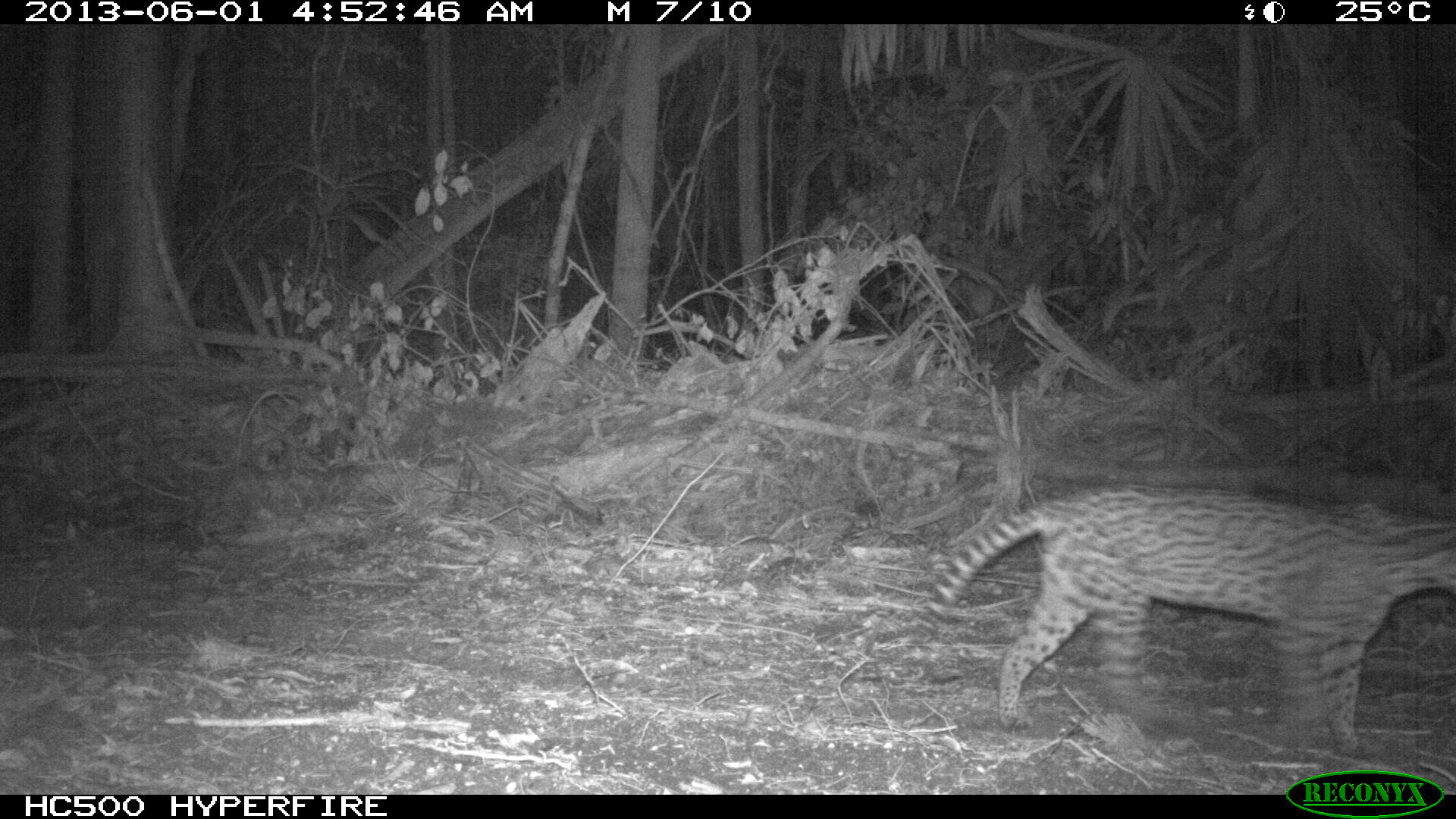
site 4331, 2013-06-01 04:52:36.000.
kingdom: Animalia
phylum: Chordata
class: Mammalia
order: Carnivora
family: Felidae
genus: Leopardus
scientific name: Leopardus pardalis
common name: ocelot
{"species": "Leopardus pardalis (ocelot)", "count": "1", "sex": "female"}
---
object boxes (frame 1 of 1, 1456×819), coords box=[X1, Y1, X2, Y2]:
leopardus pardalis: box=[908, 480, 1455, 755]